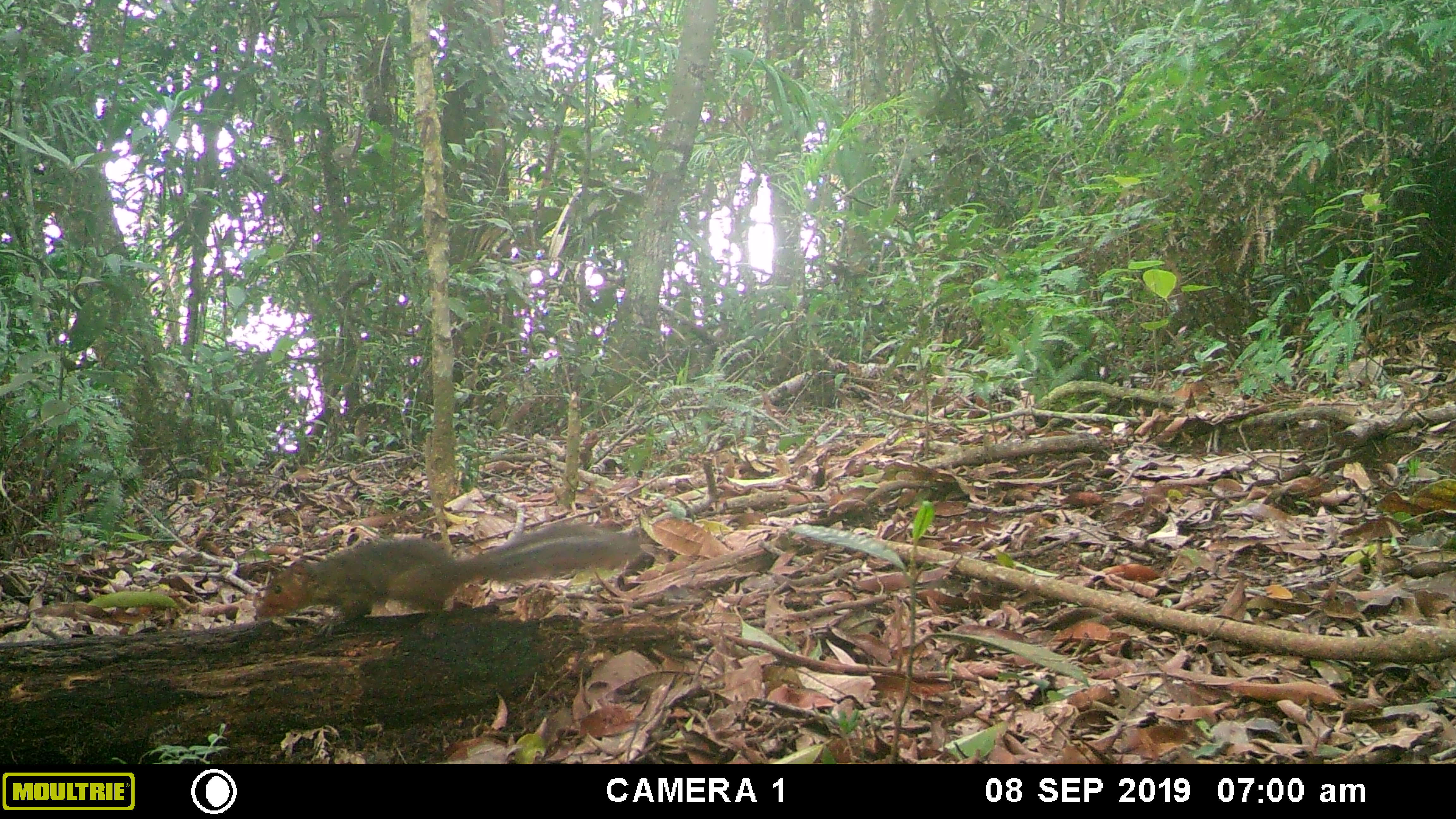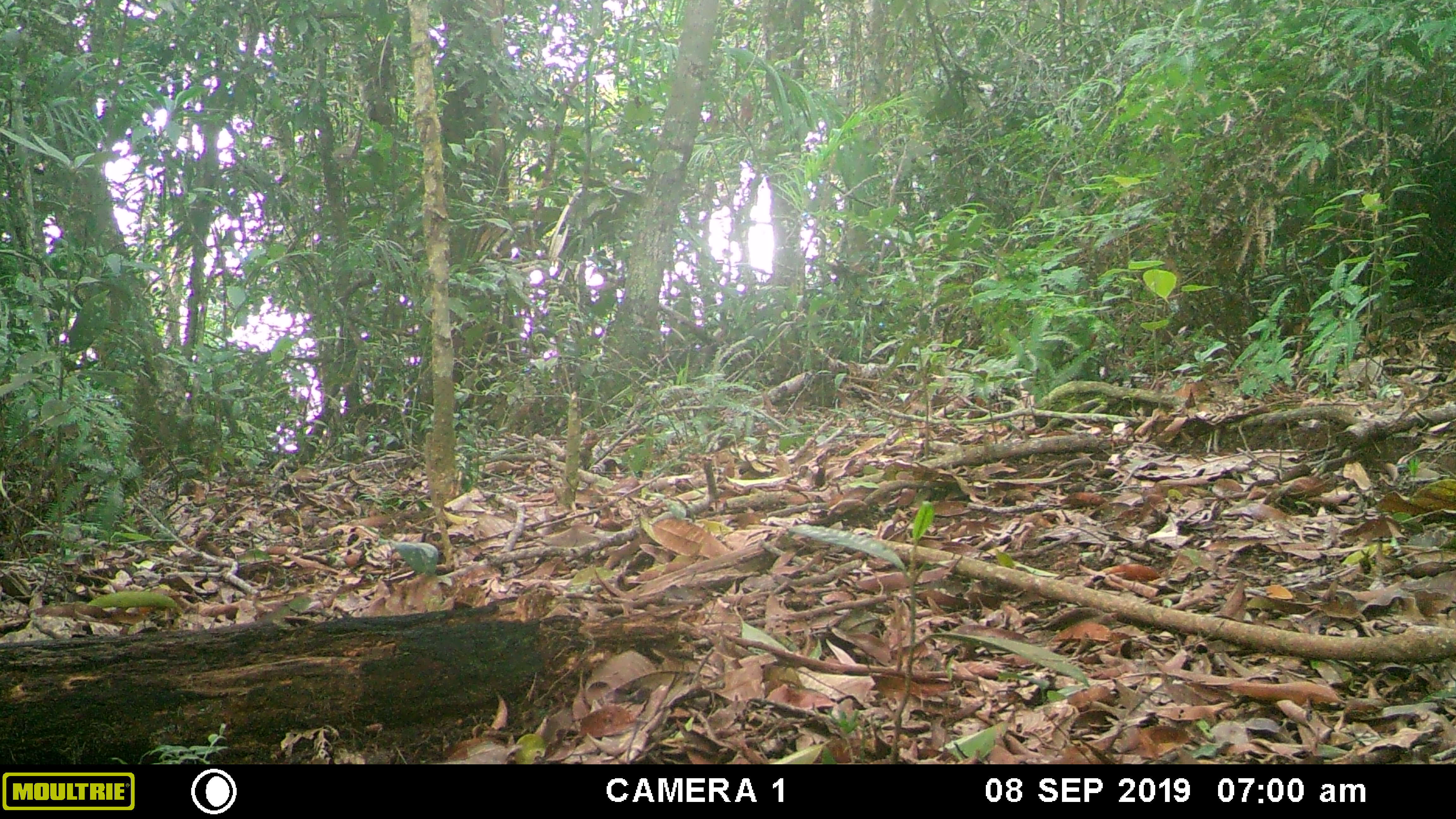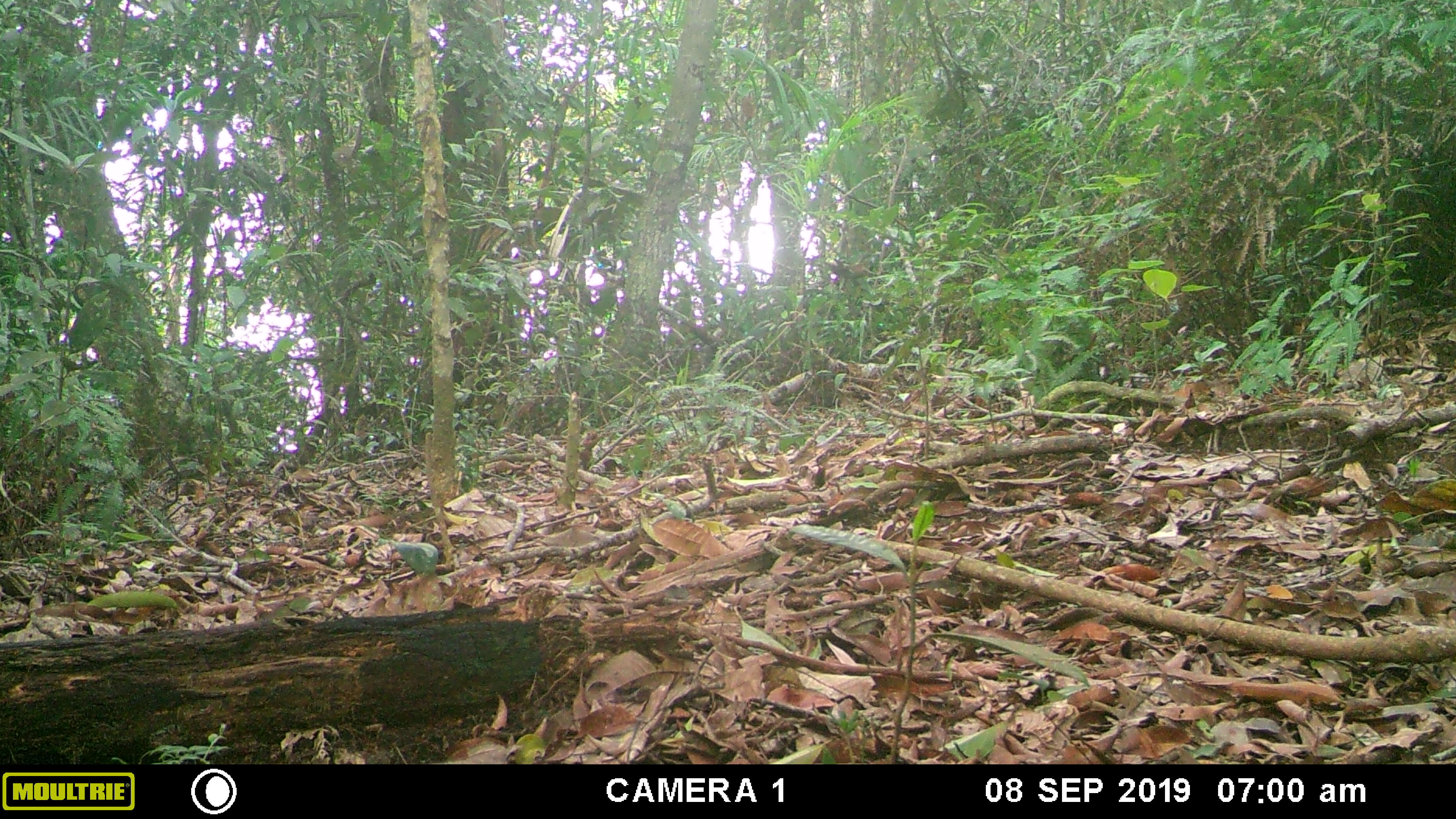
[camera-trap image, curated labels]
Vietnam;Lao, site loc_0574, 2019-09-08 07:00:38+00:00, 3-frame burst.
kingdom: Animalia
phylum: Chordata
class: Mammalia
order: Rodentia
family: Sciuridae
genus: Dremomys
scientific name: Dremomys rufigenis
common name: red-cheeked squirrel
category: red cheeked squirrel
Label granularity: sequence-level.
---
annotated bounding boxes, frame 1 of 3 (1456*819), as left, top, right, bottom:
red cheeked squirrel: 254, 519, 650, 618